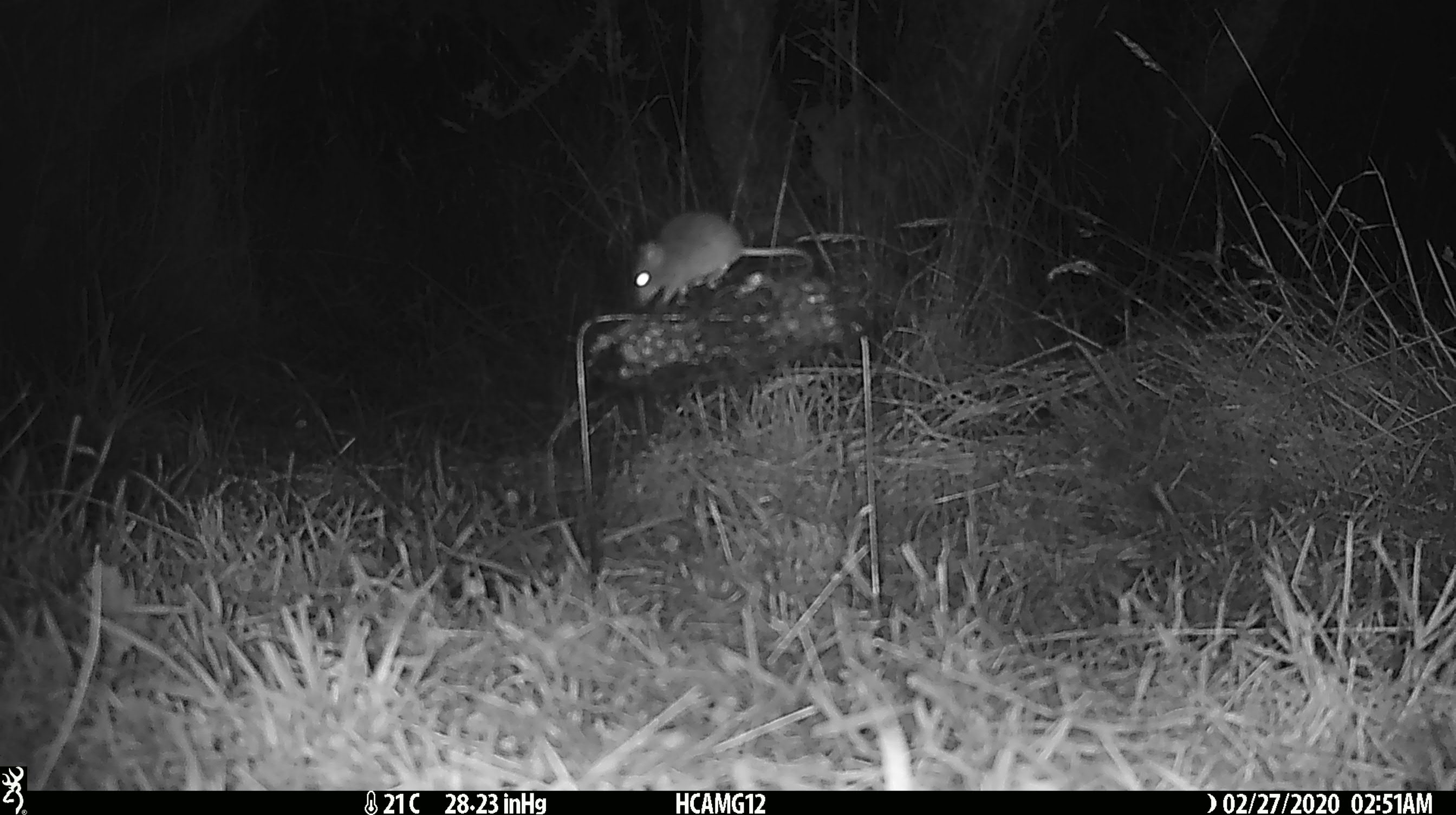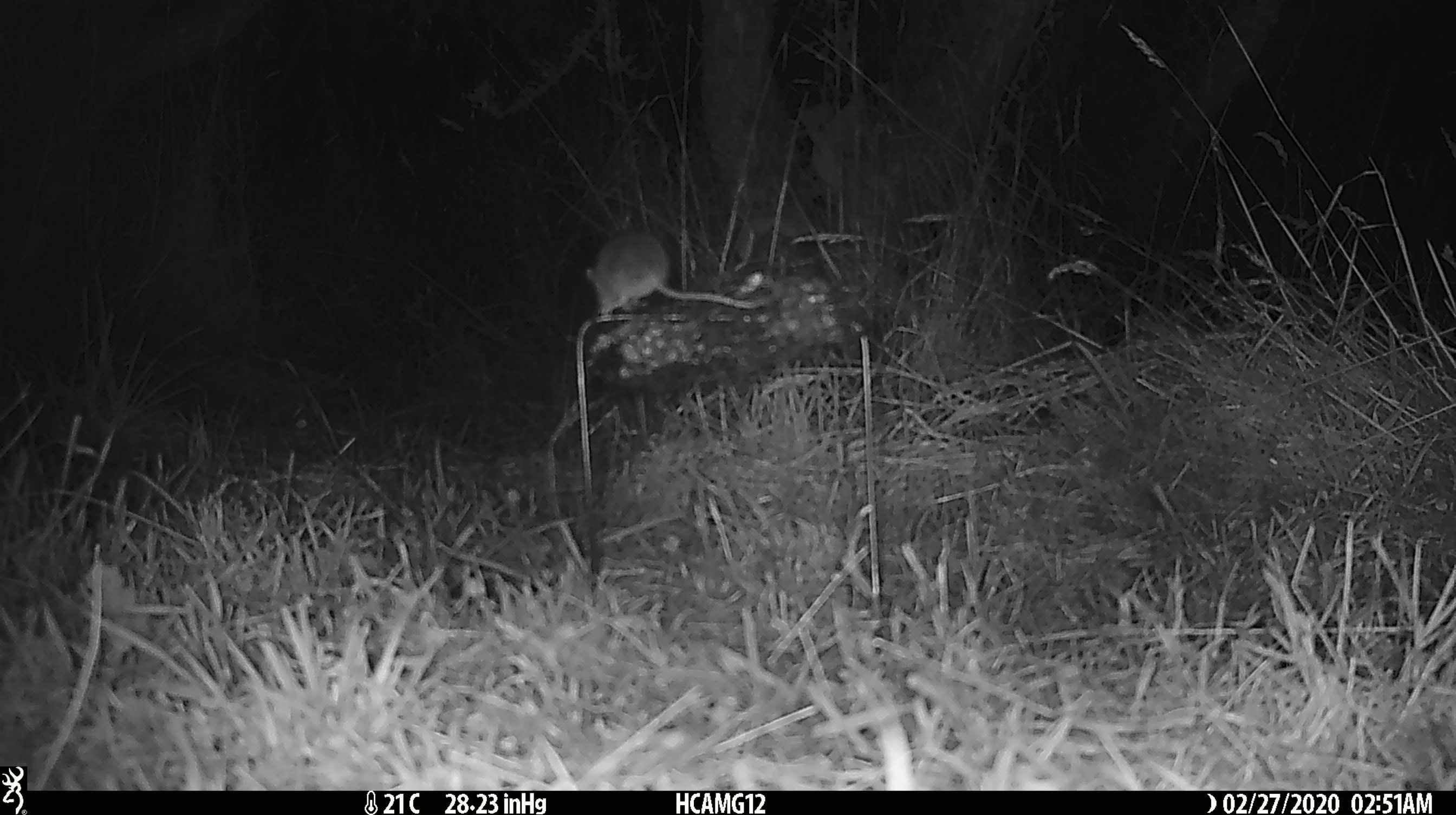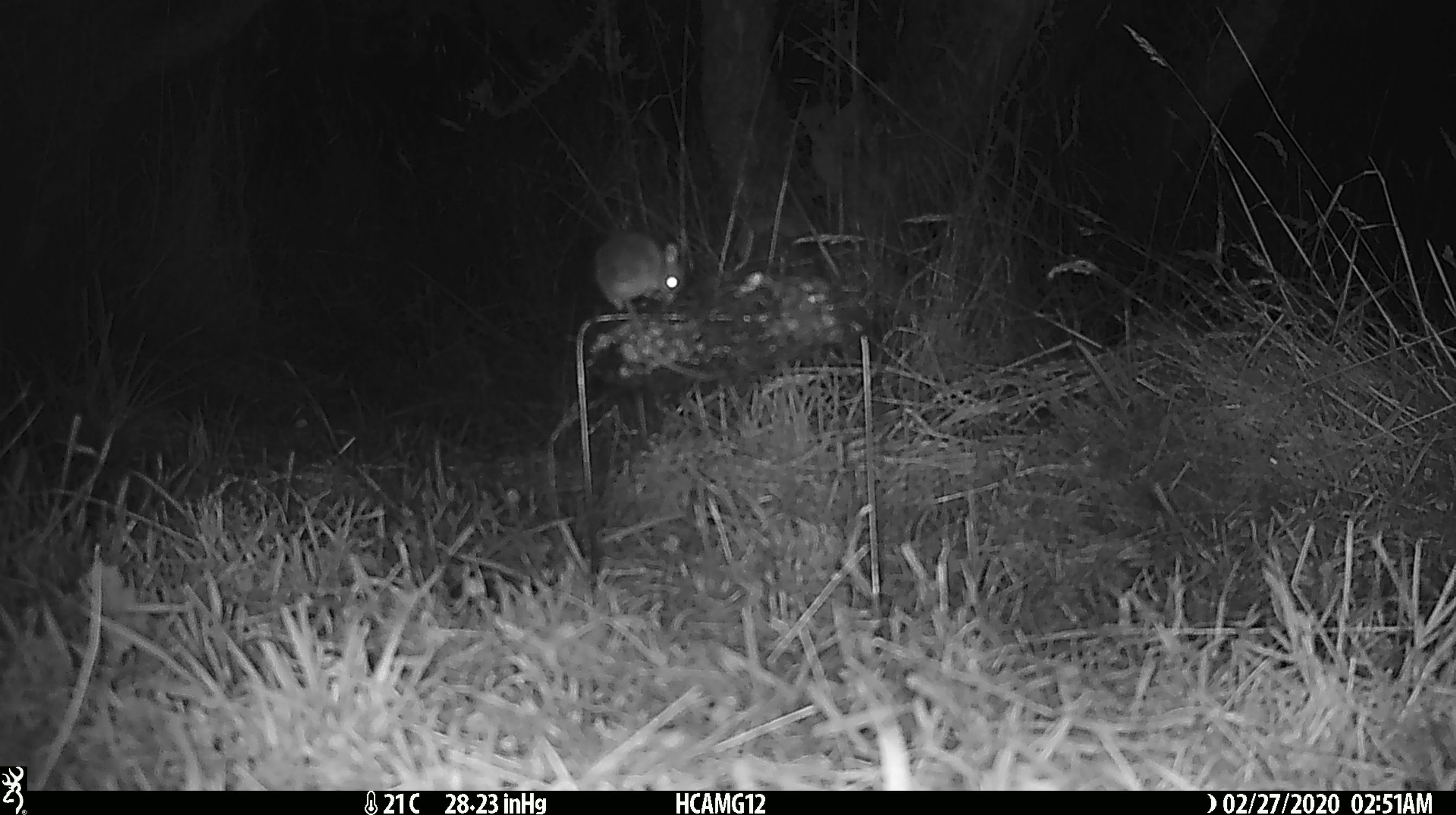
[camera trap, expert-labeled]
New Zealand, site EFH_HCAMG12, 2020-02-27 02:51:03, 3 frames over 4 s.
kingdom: Animalia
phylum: Chordata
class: Mammalia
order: Rodentia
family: Muridae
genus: Mus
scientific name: Mus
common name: mouse